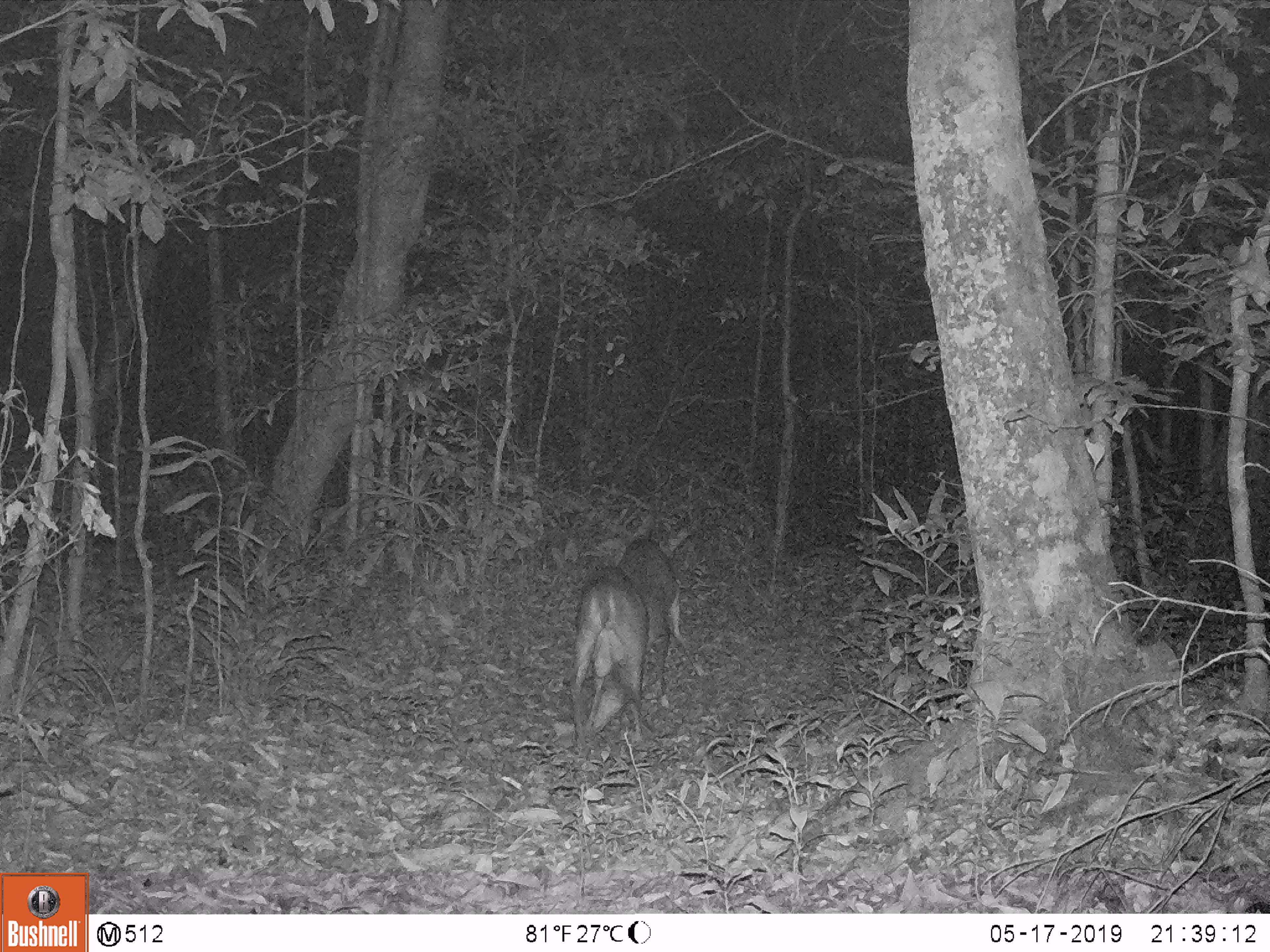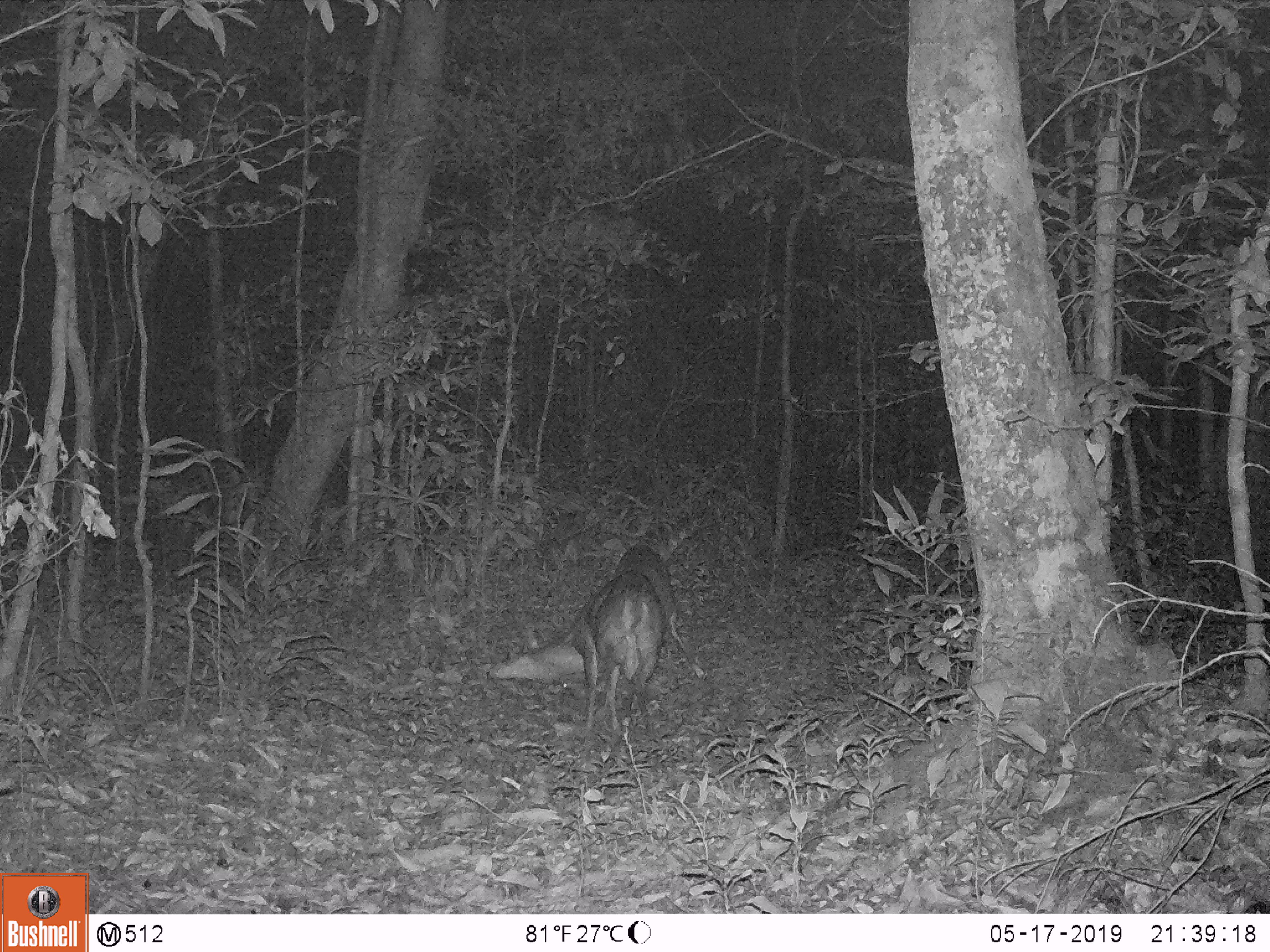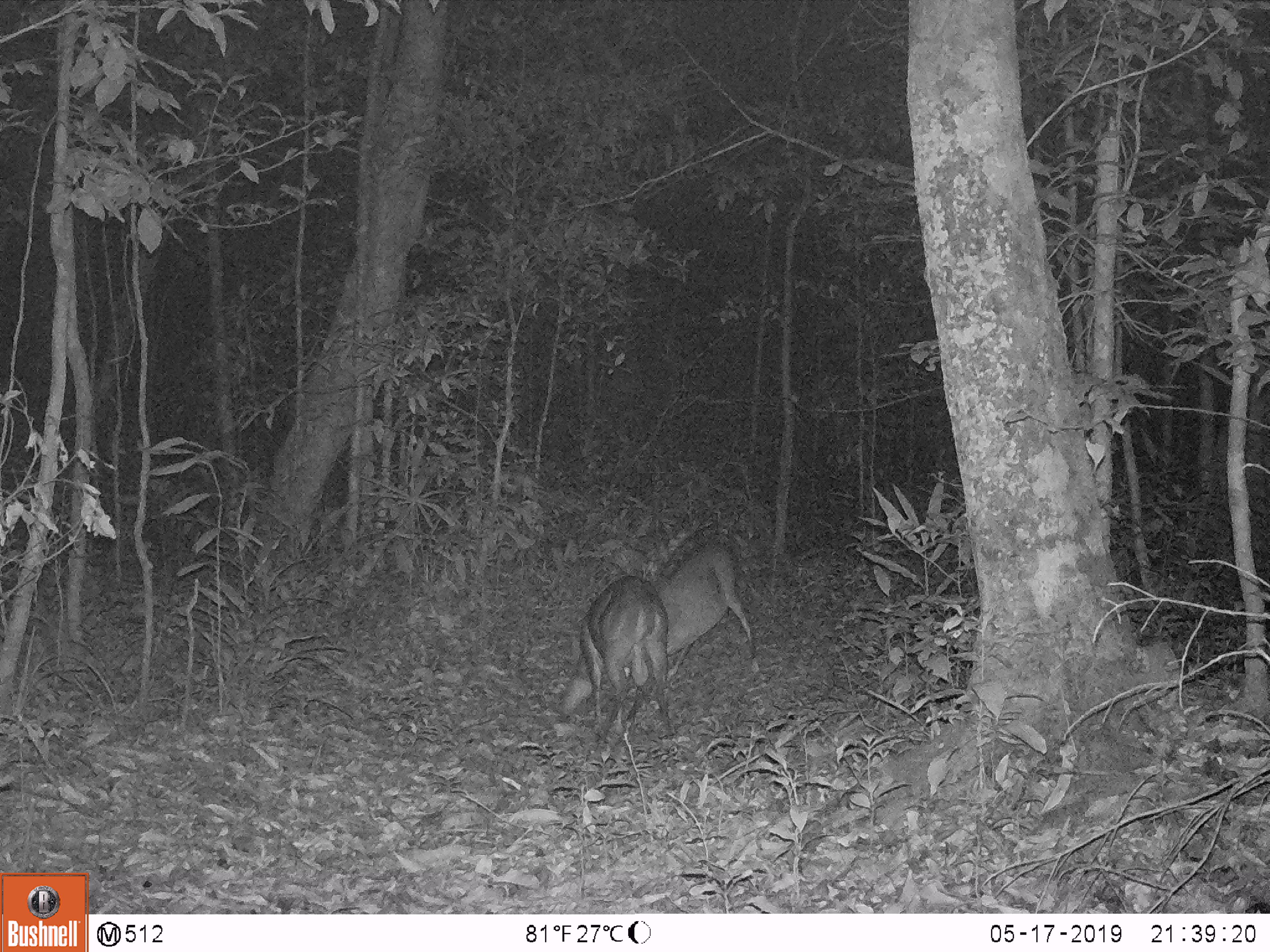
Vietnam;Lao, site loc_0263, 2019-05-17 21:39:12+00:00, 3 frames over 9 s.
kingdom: Animalia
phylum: Chordata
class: Mammalia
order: Artiodactyla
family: Cervidae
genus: Muntiacus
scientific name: Muntiacus vuquangensis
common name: large-antlered muntjac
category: large antlered muntjac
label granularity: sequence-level